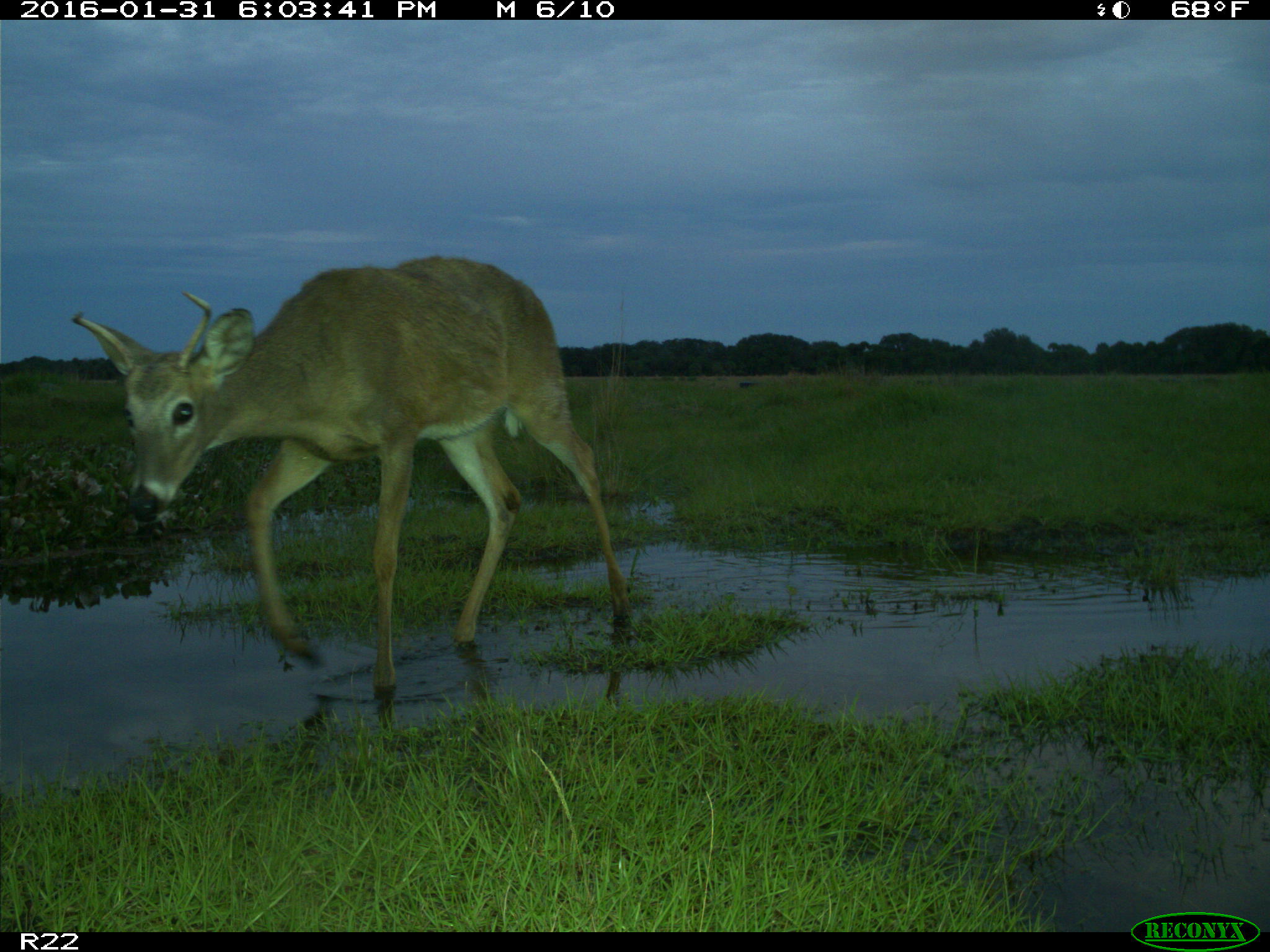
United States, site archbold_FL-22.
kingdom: Animalia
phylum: Chordata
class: Mammalia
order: Artiodactyla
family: Cervidae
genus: Odocoileus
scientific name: Odocoileus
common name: deer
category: unidentified deer